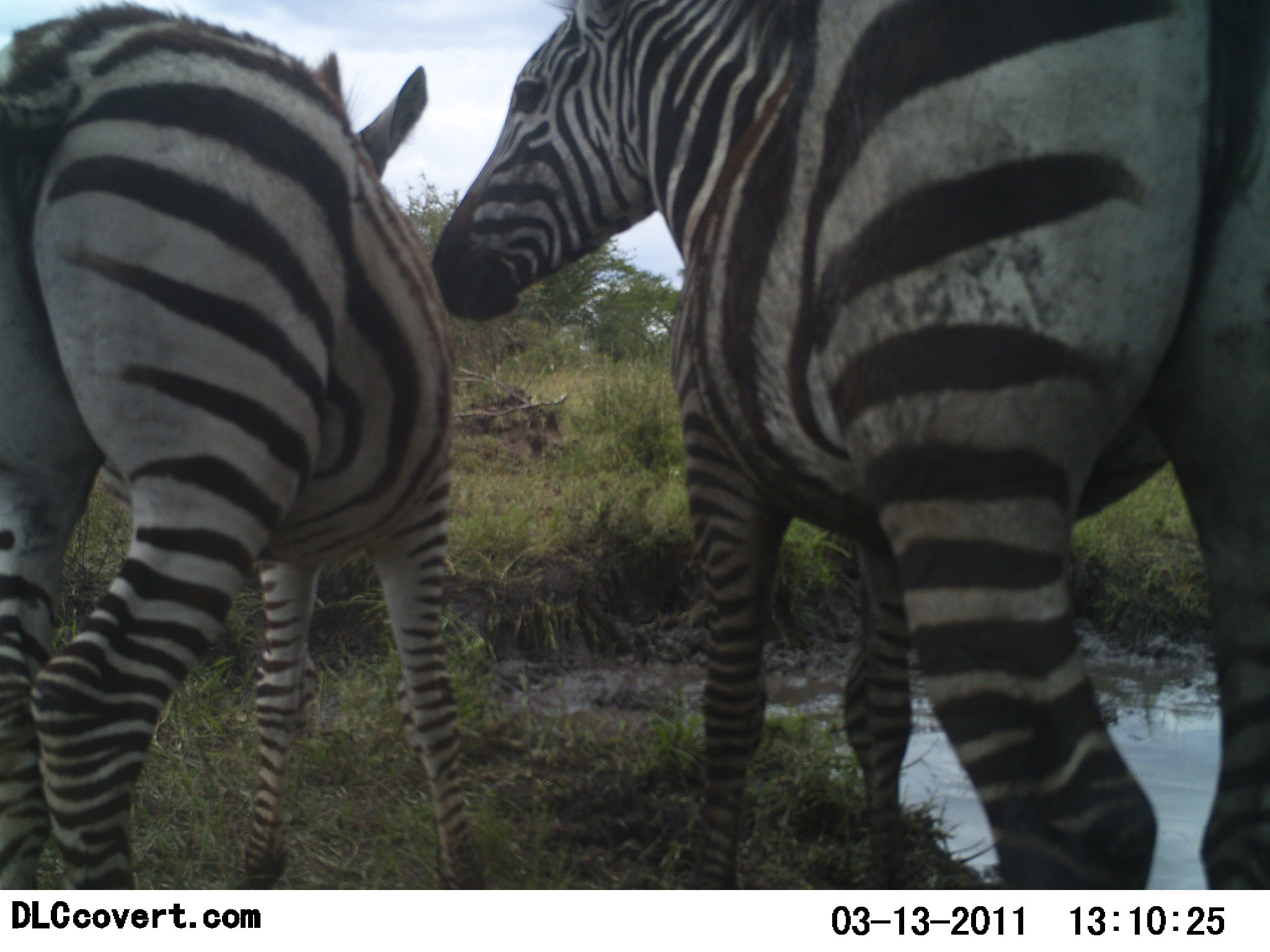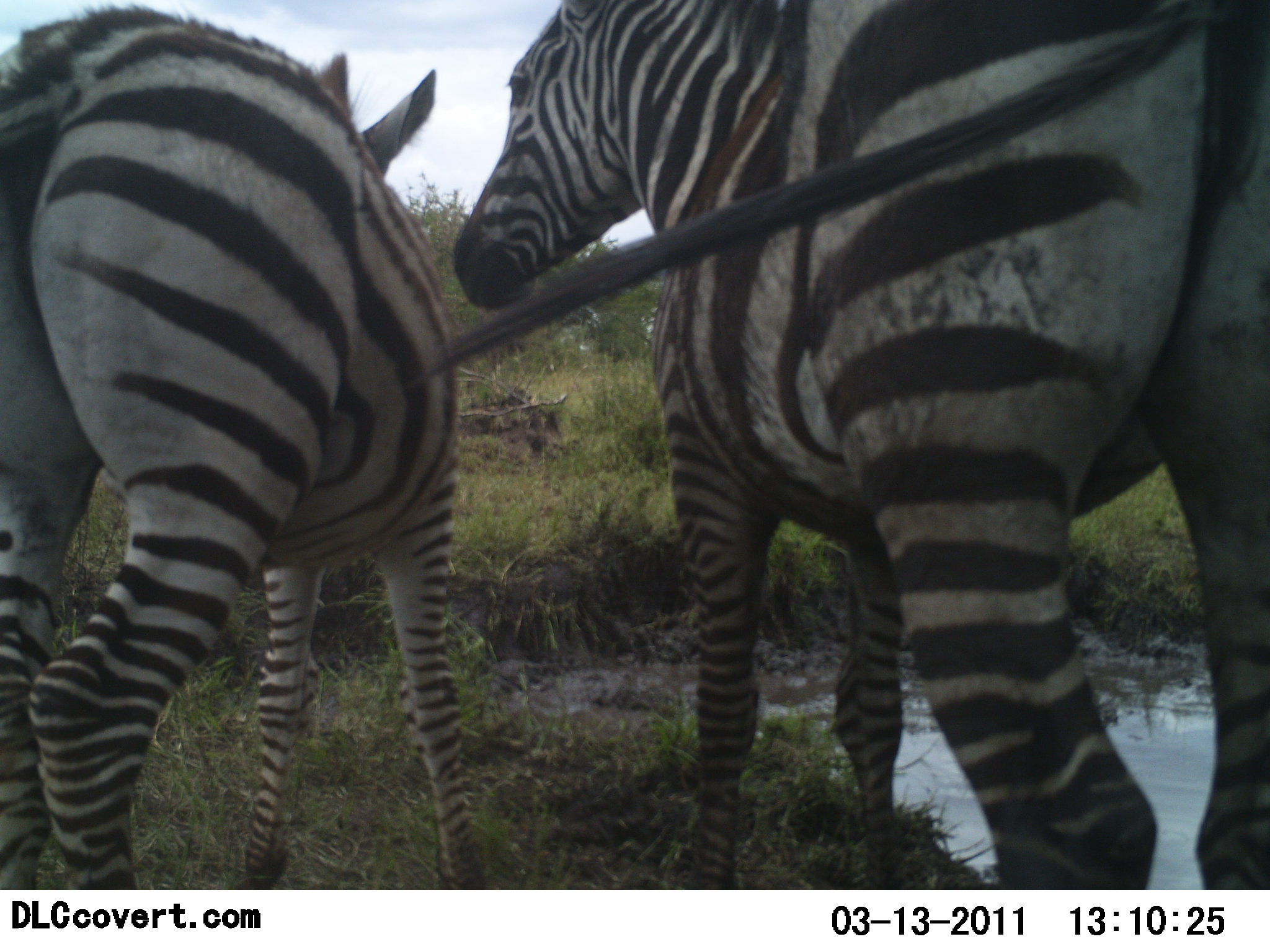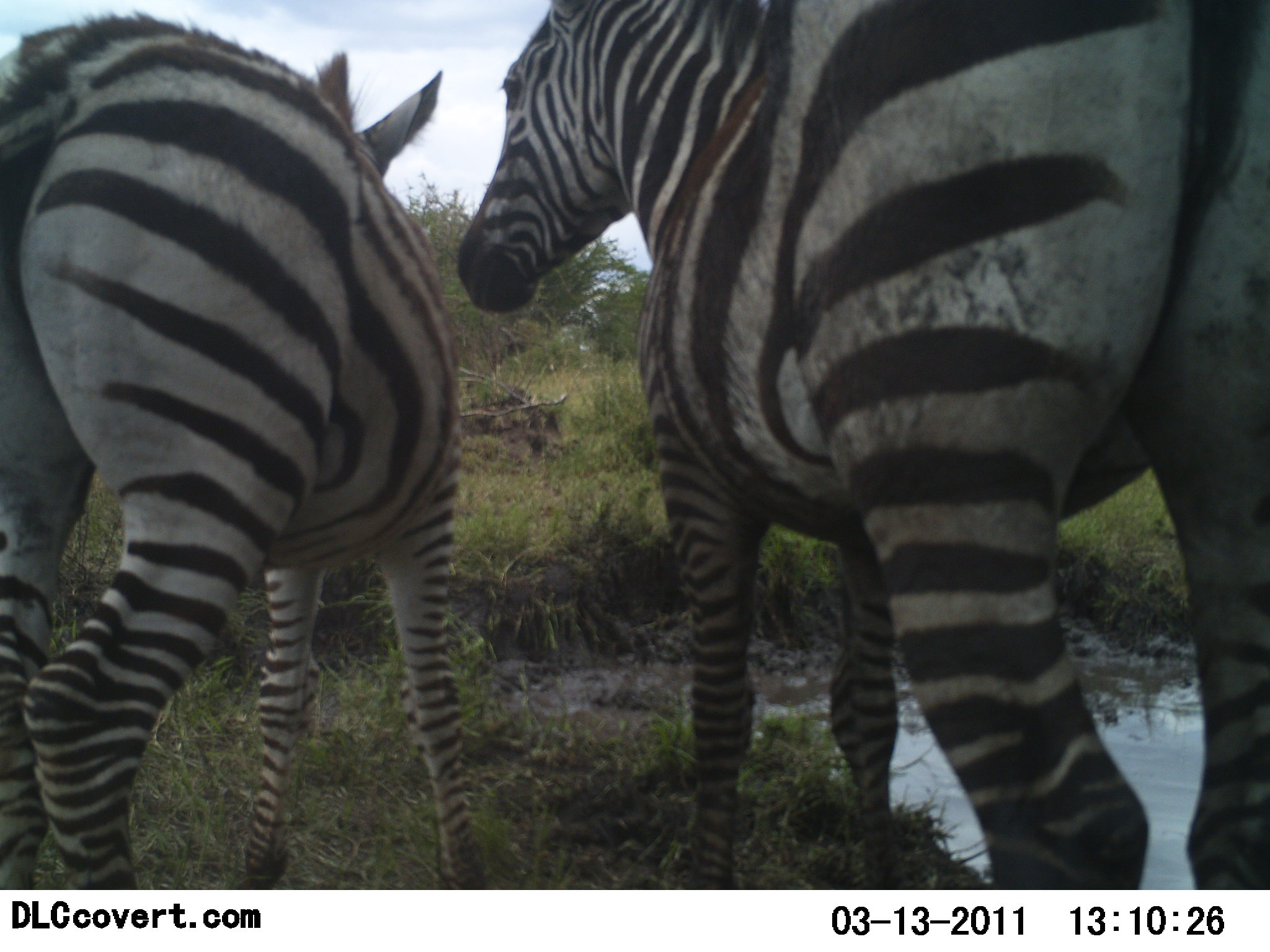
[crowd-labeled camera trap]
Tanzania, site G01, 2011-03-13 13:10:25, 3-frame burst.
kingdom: Animalia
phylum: Chordata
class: Mammalia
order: Perissodactyla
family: Equidae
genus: Equus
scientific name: Equus quagga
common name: plains zebra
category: zebra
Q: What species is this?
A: Zebra (plains zebra) (Equus quagga).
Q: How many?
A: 2.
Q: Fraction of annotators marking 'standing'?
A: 73%.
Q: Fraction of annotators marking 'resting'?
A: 0%.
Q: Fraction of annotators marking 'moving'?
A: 0%.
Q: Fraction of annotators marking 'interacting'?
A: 64%.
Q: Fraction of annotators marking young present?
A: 9%.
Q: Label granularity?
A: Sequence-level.